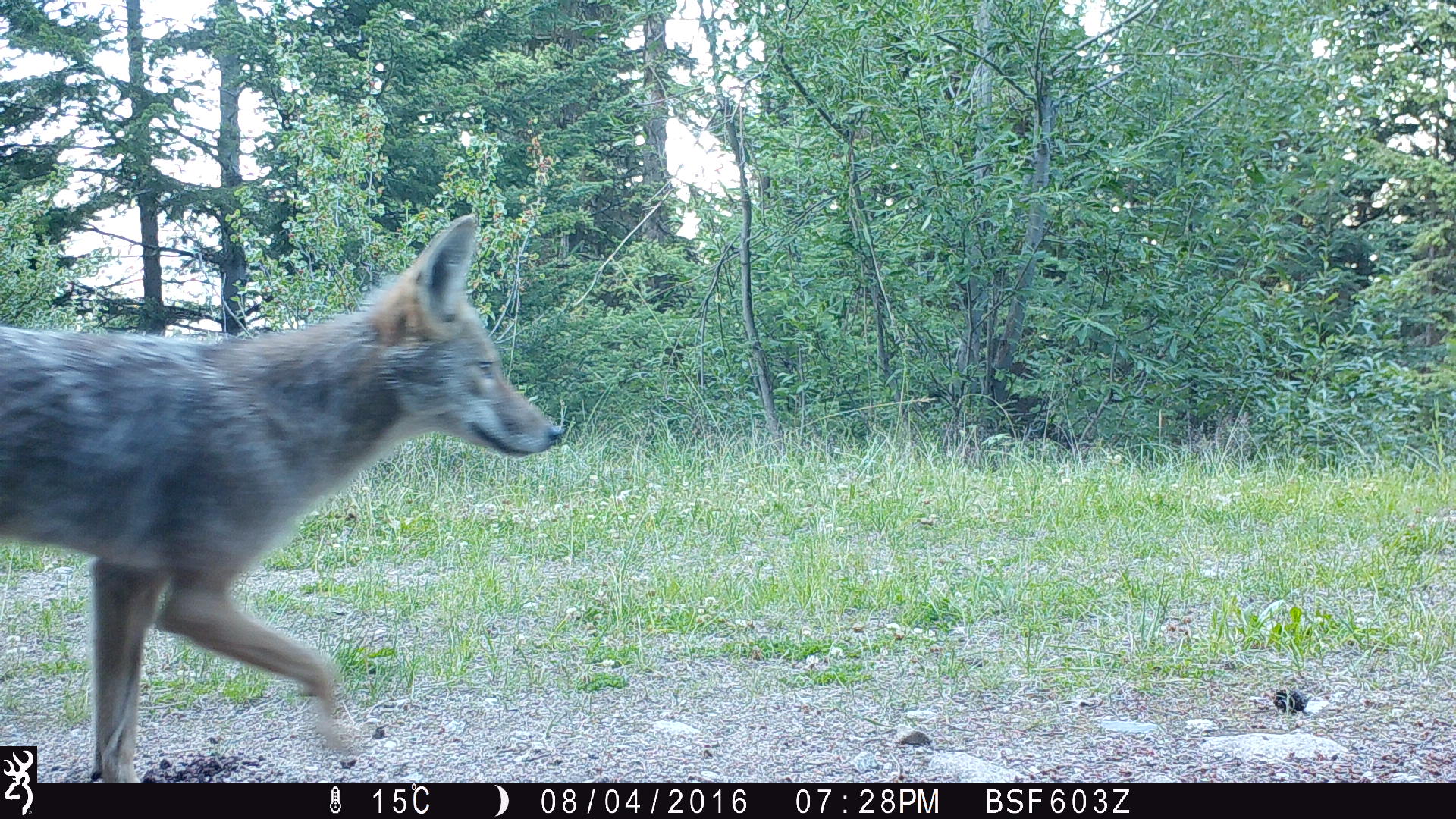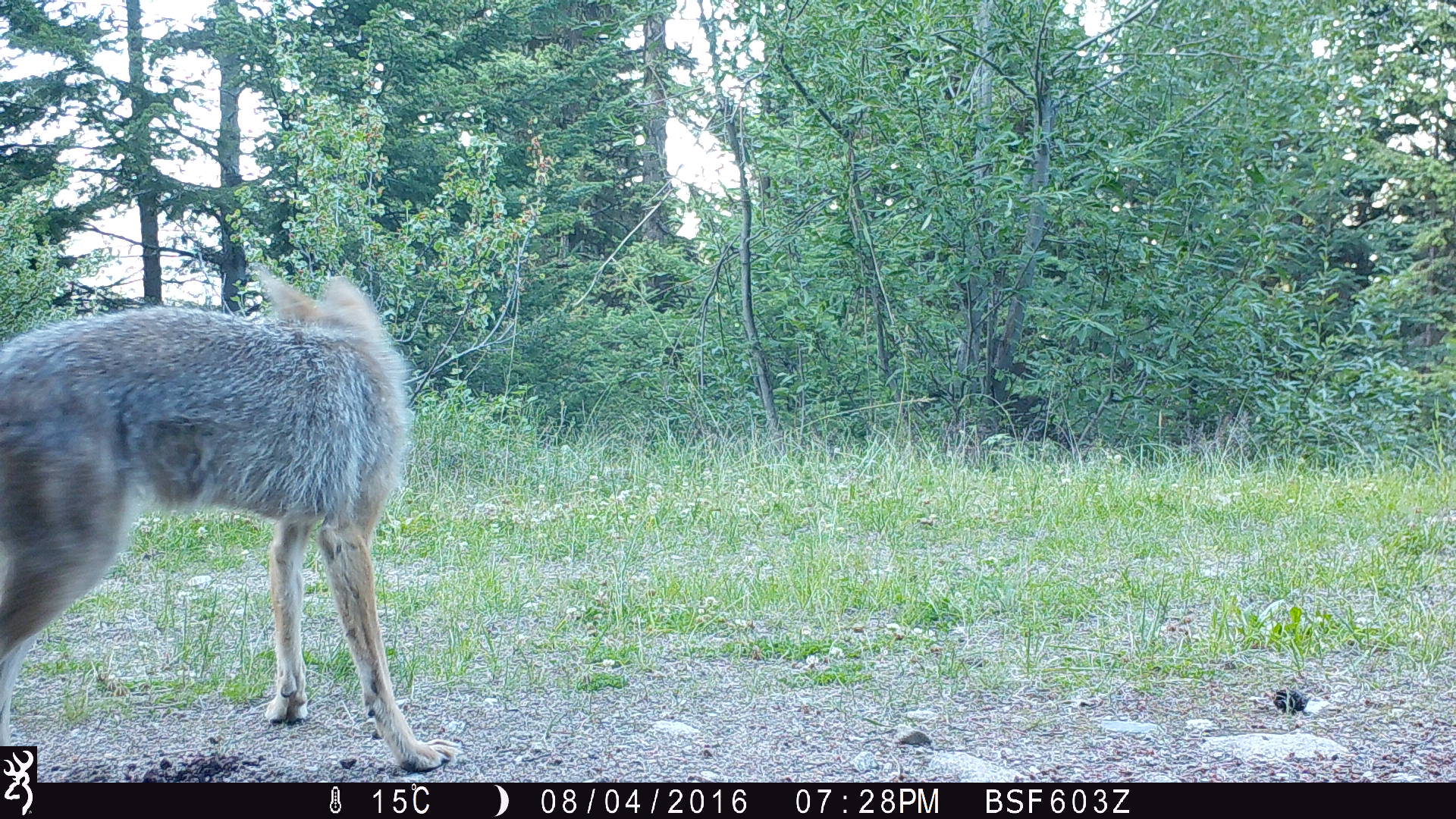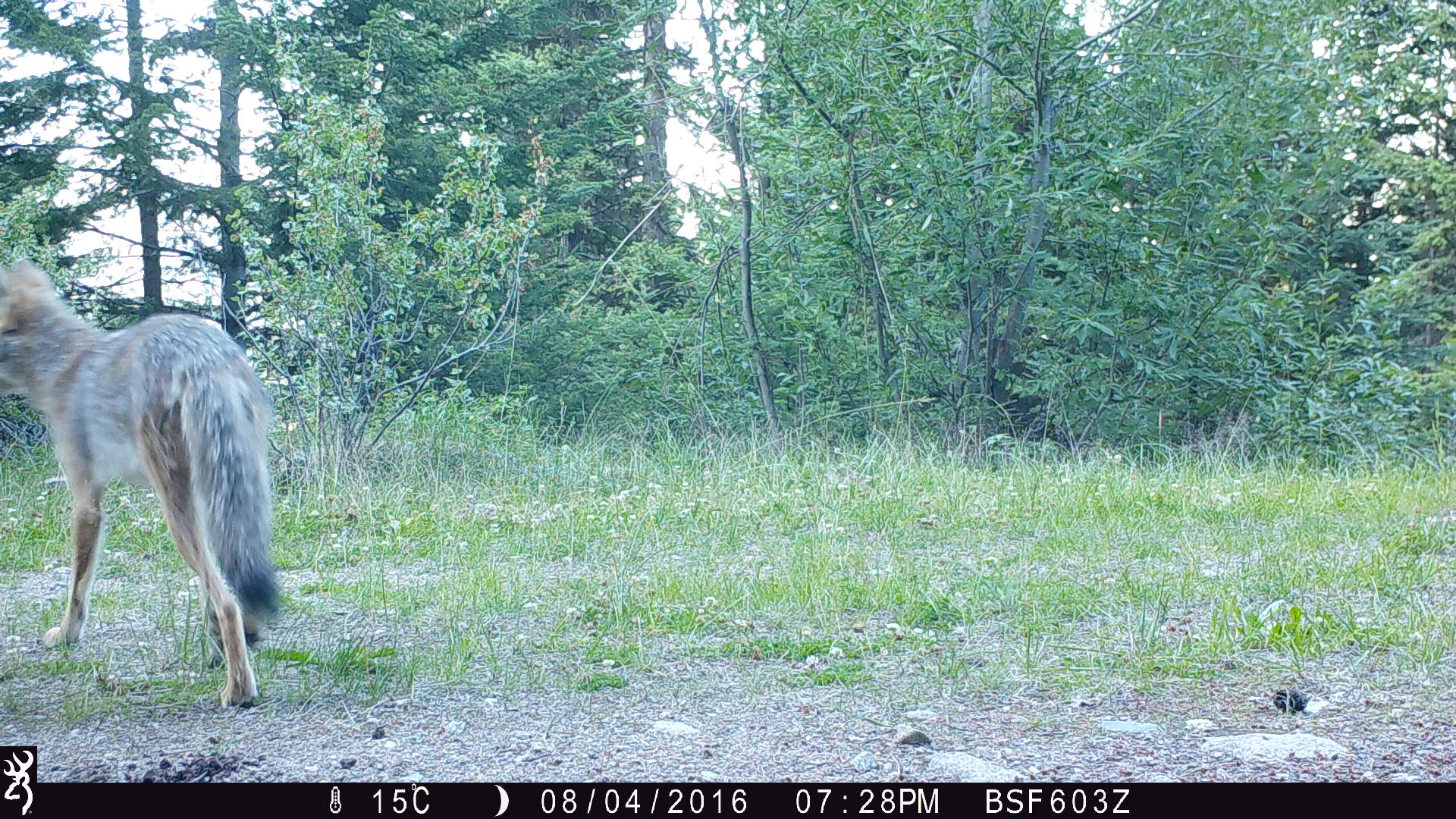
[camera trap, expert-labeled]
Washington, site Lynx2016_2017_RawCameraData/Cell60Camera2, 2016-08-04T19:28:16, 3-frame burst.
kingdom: Animalia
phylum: Chordata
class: Mammalia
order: Carnivora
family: Canidae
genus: Canis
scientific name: Canis latrans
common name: coyote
Canis latrans (coyote). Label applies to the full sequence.